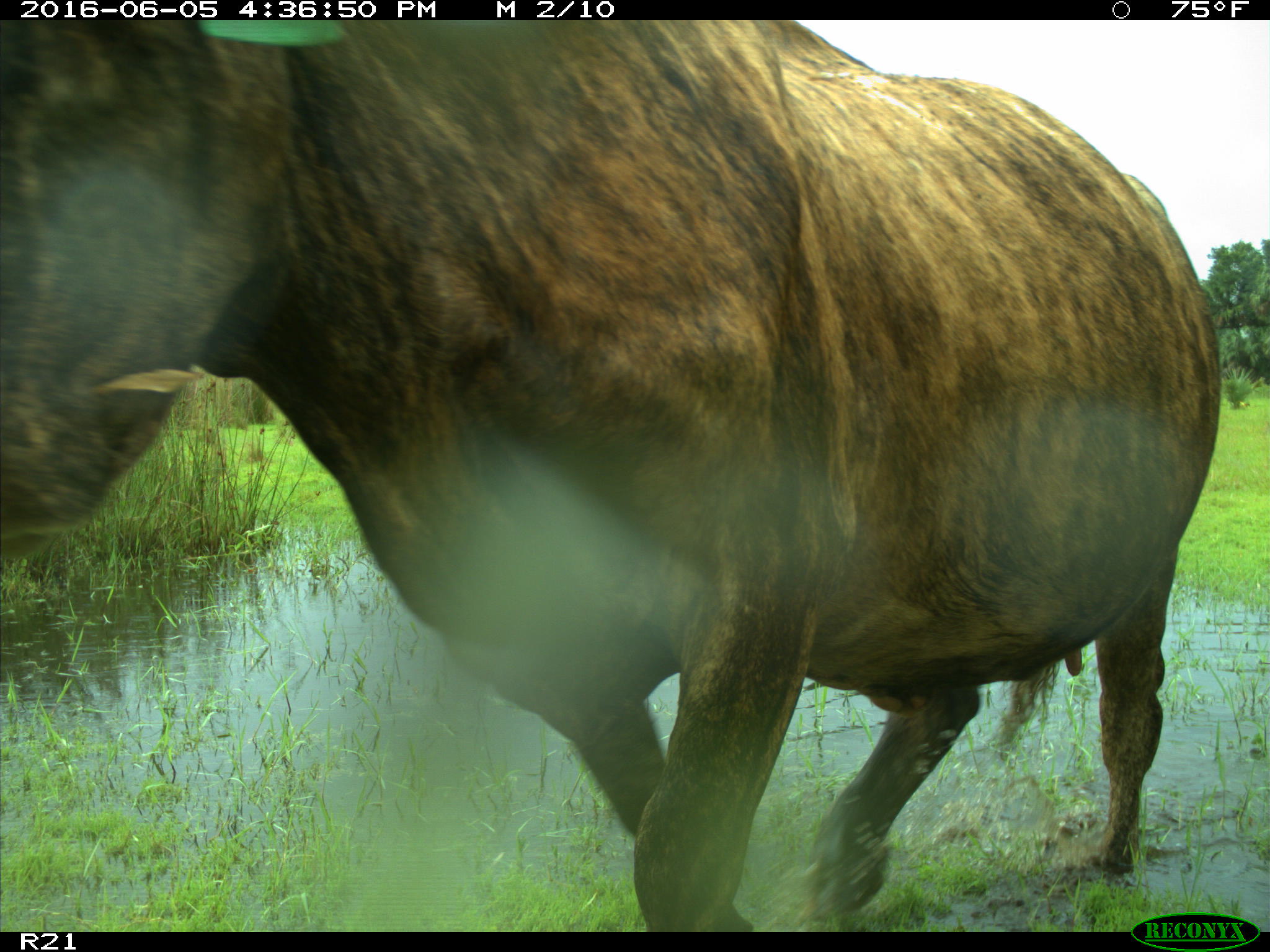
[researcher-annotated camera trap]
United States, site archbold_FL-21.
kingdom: Animalia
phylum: Chordata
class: Mammalia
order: Artiodactyla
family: Bovidae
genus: Bos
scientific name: Bos taurus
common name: domestic cow